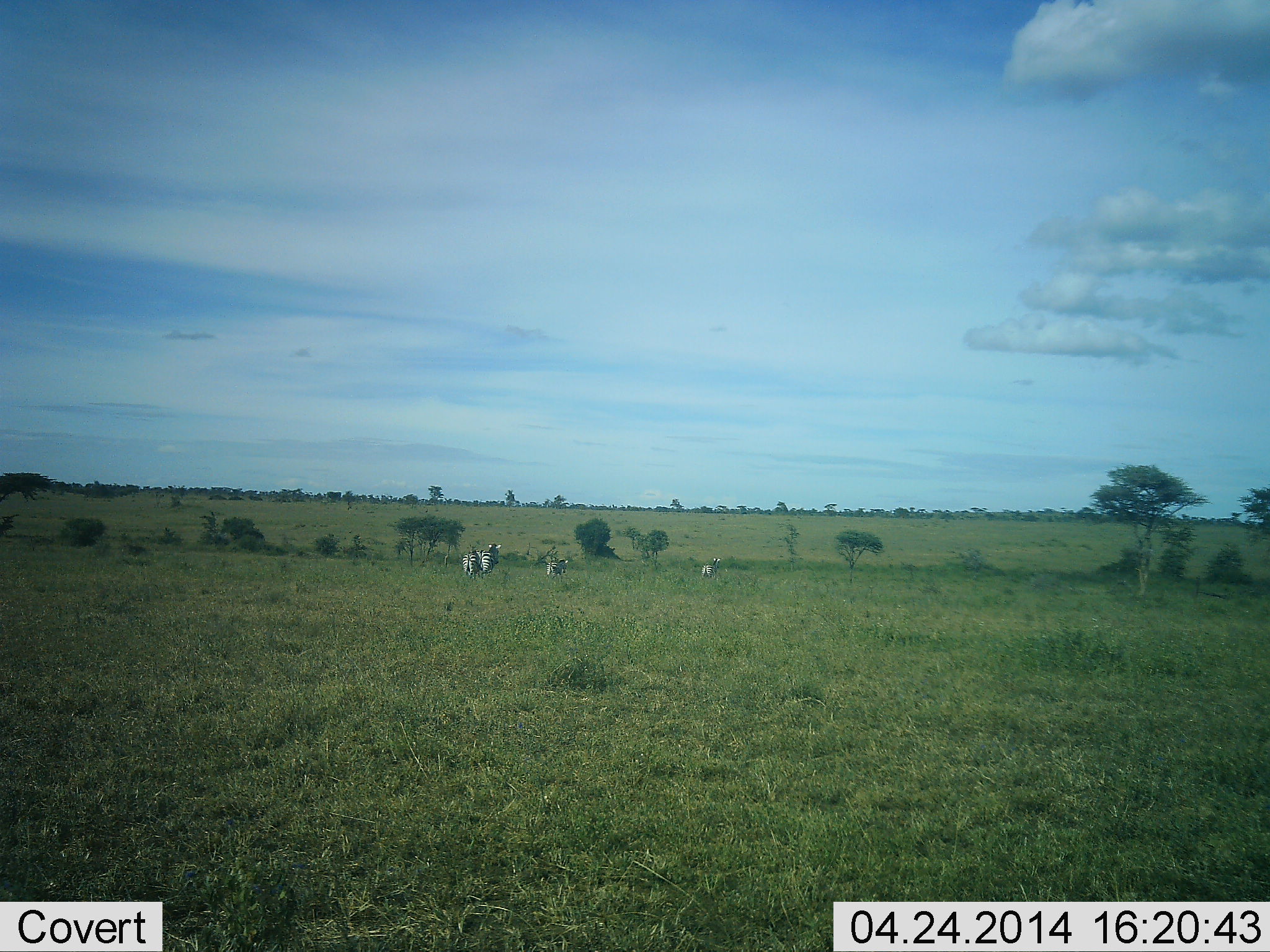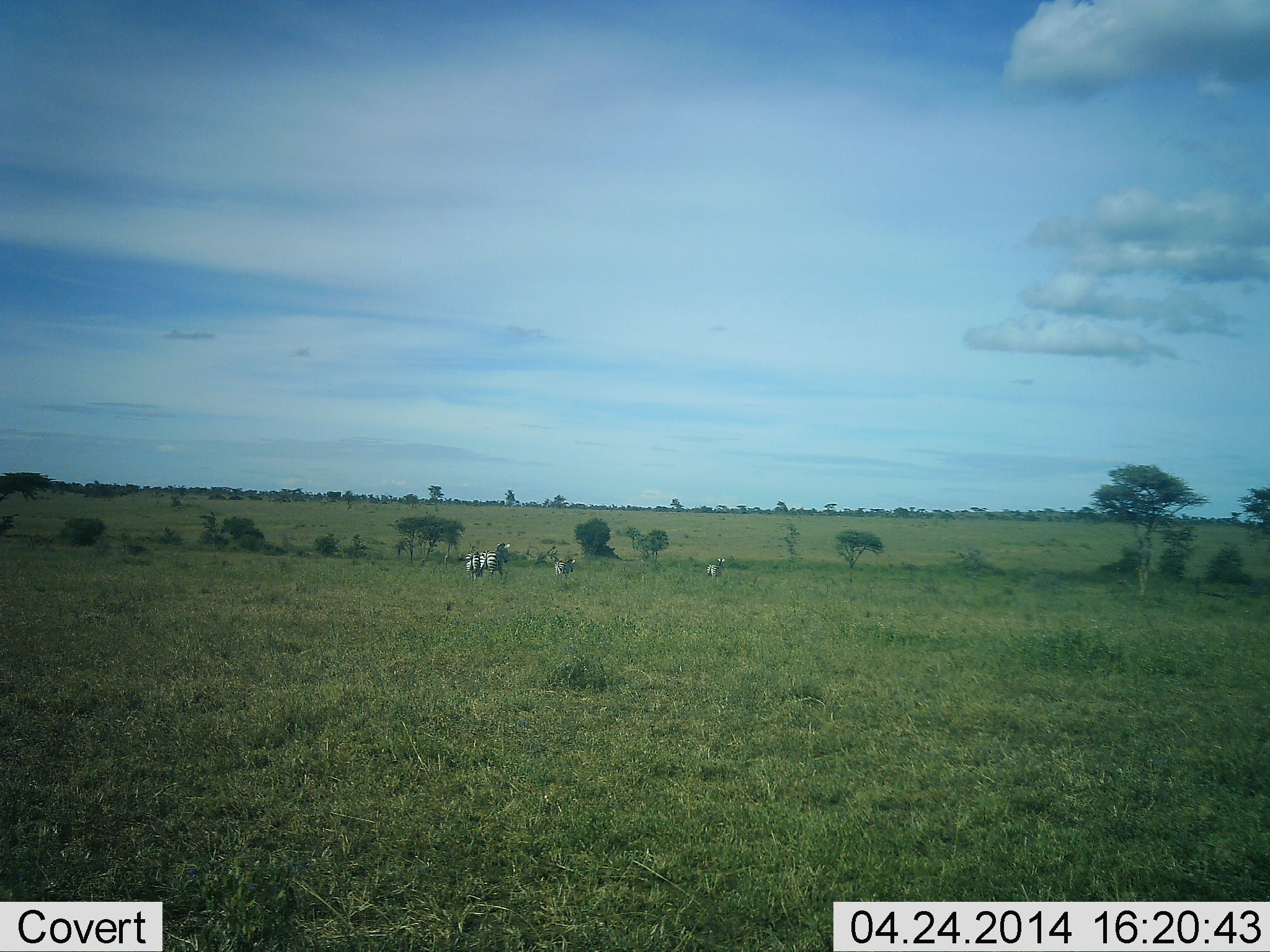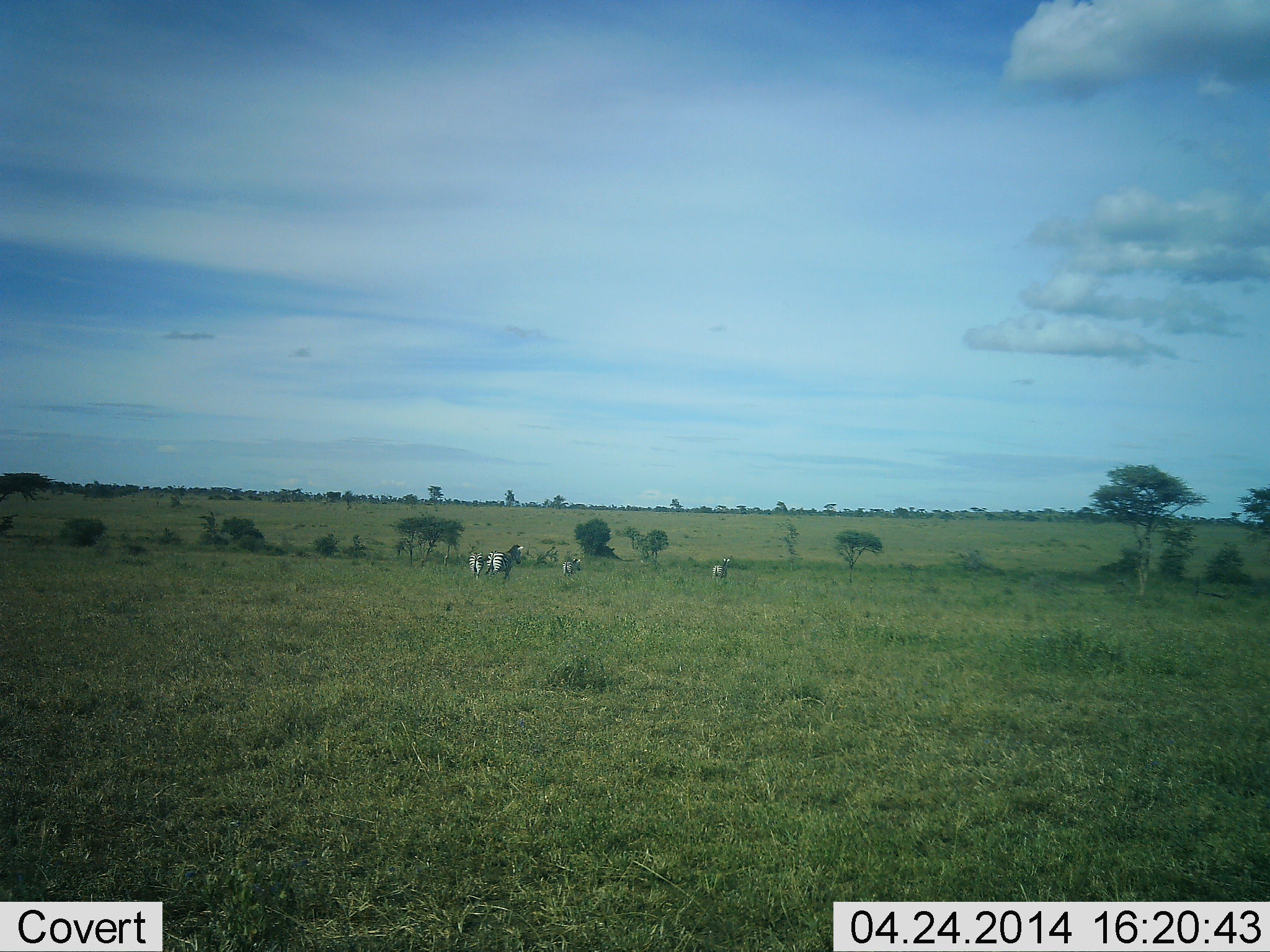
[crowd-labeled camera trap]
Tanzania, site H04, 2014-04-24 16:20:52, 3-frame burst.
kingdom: Animalia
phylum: Chordata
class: Mammalia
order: Perissodactyla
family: Equidae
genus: Equus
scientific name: Equus quagga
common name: plains zebra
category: zebra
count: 3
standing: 20%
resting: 0%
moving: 80%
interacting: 0%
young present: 0%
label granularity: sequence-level